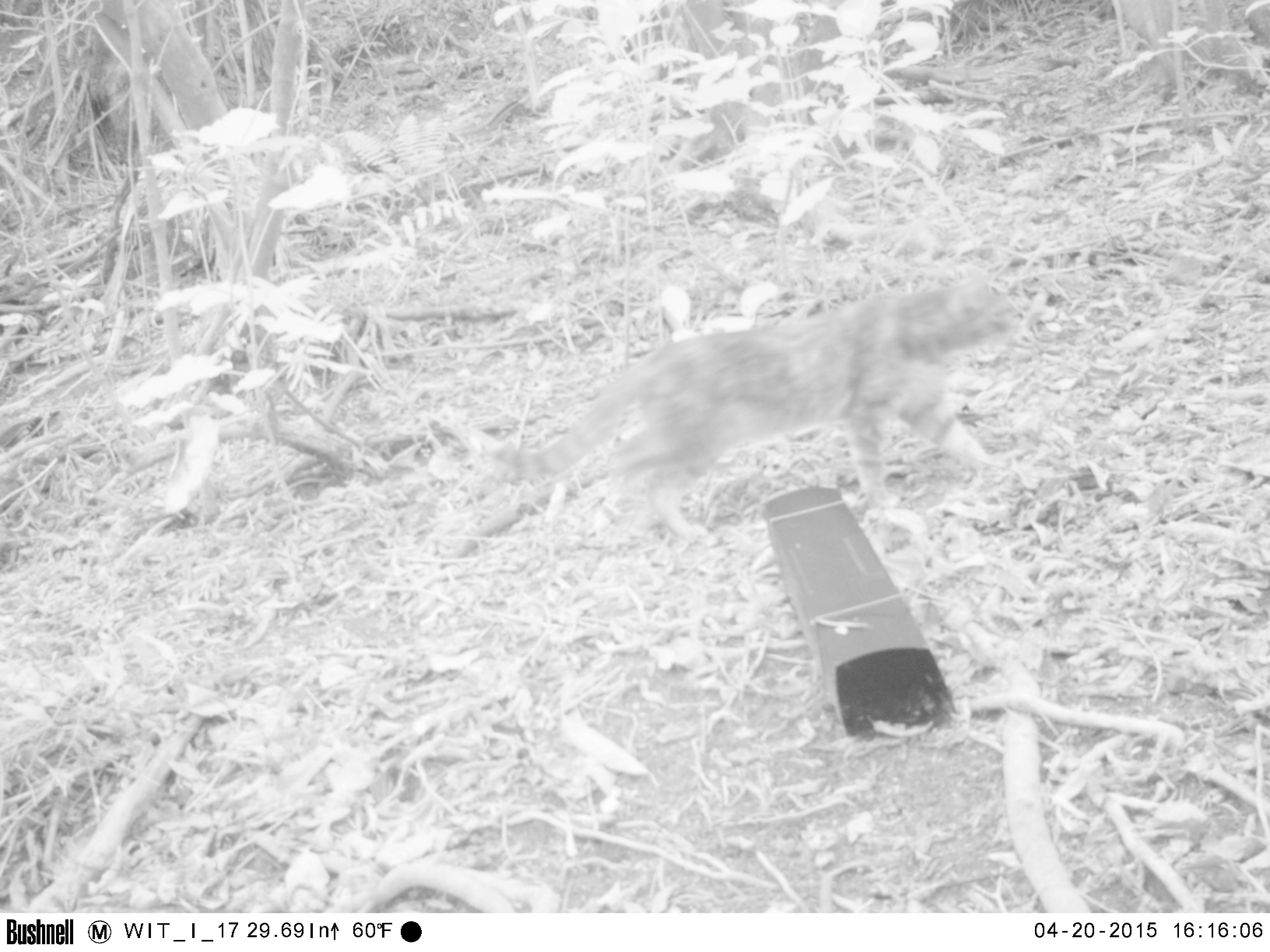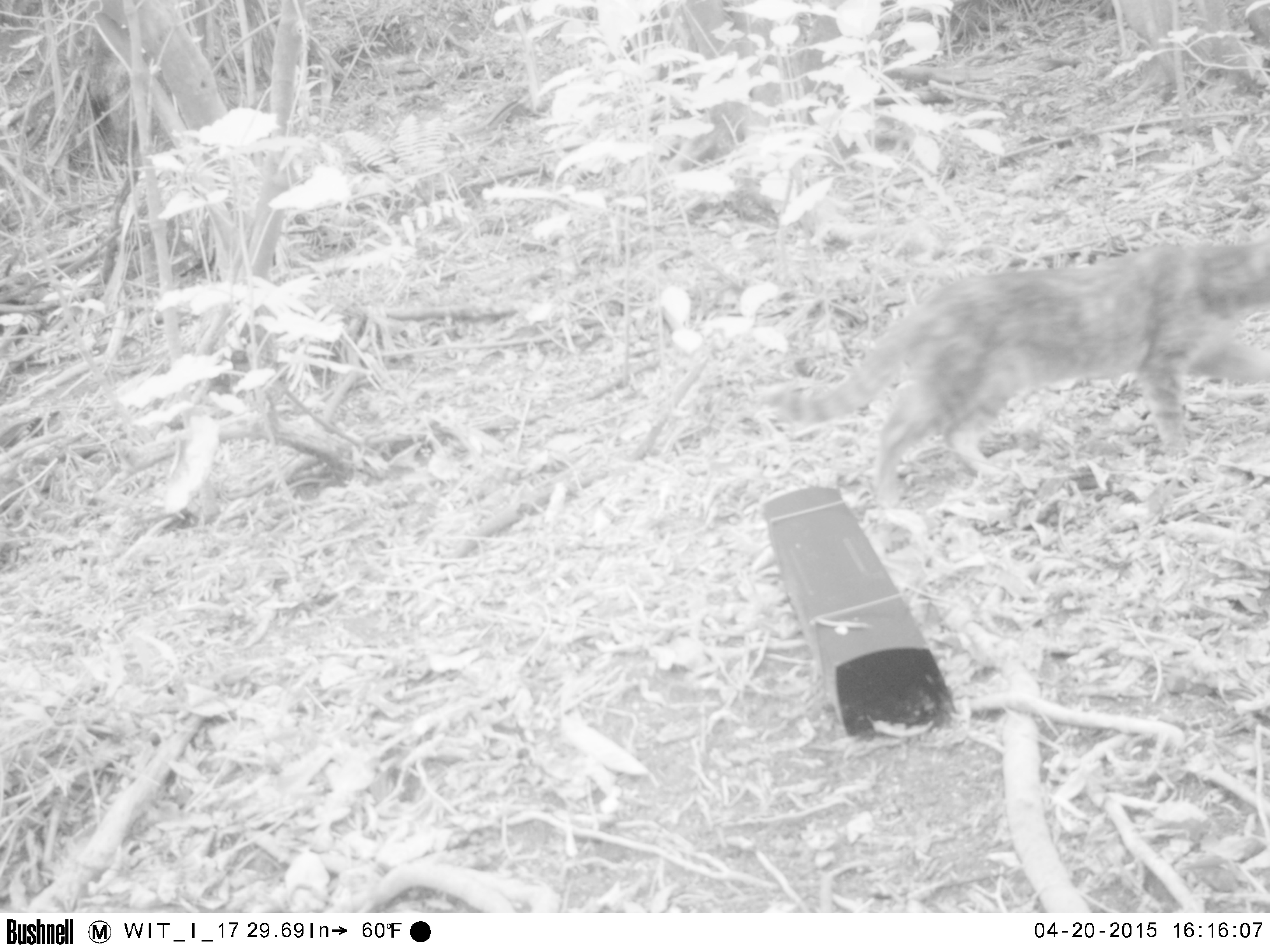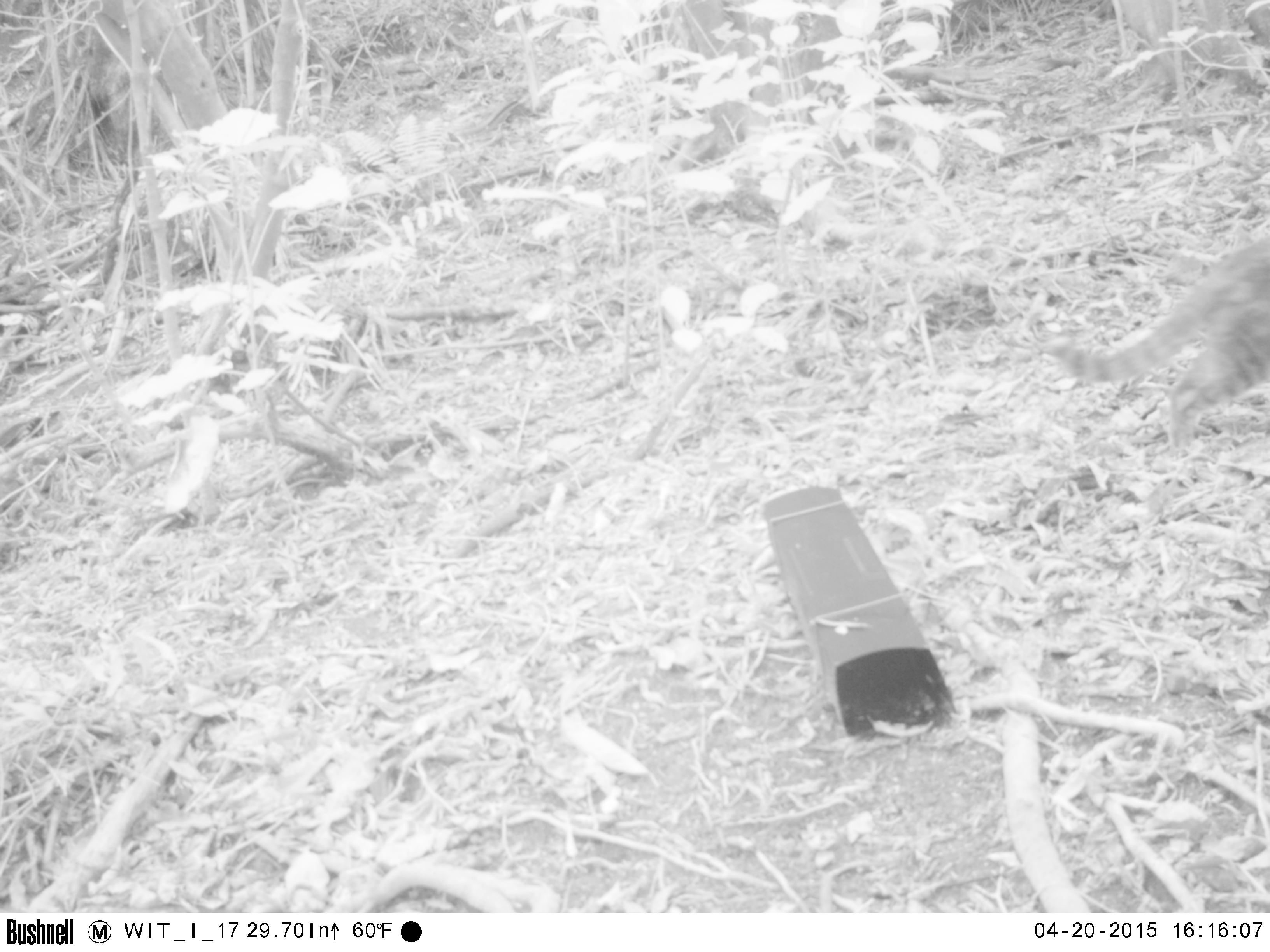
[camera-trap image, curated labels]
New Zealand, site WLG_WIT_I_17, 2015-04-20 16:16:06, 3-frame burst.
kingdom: Animalia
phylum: Chordata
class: Mammalia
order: Carnivora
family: Felidae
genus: Felis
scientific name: Felis catus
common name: domestic cat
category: cat